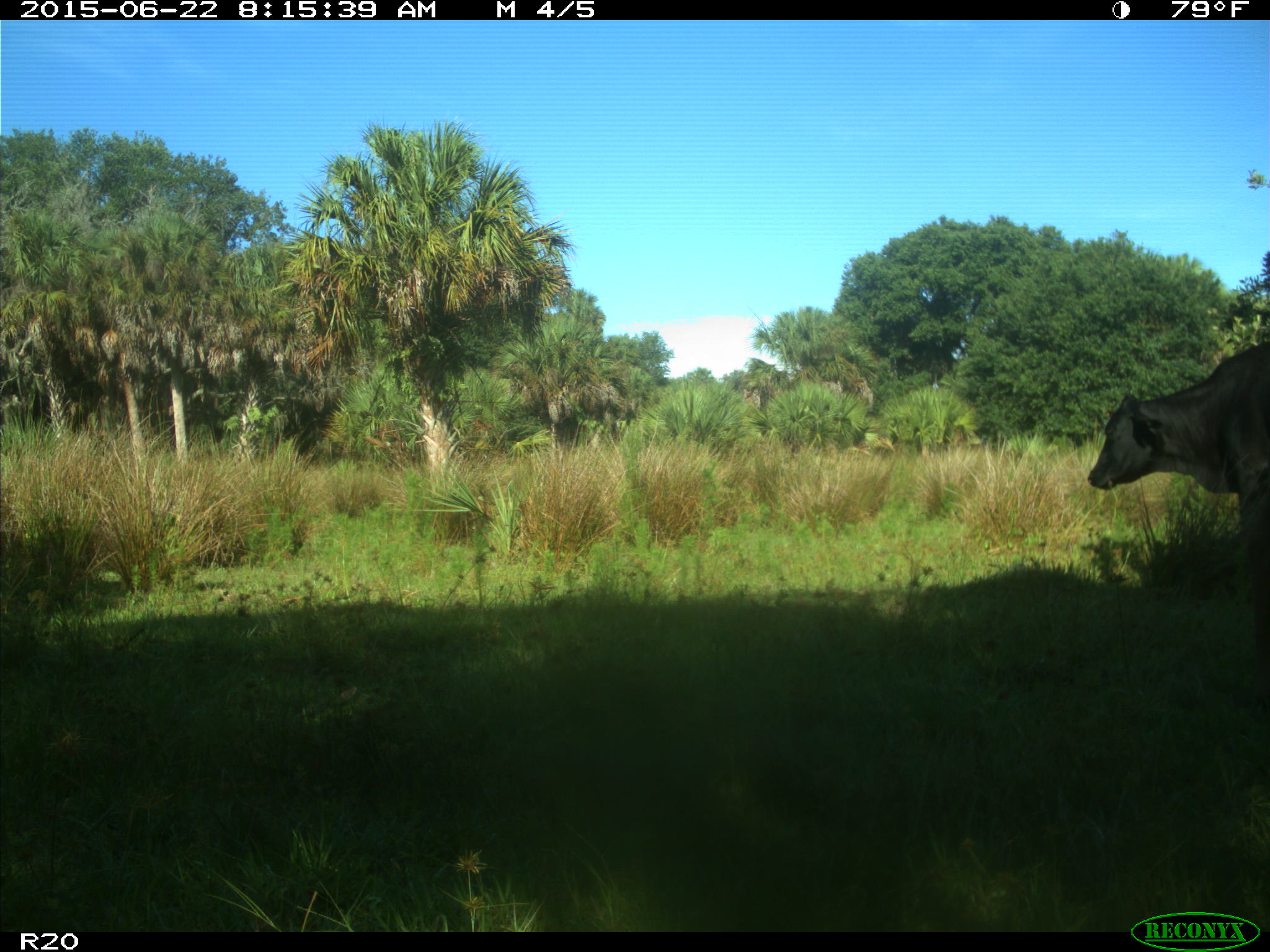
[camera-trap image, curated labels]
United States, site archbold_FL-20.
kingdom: Animalia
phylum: Chordata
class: Mammalia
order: Artiodactyla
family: Bovidae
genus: Bos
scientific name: Bos taurus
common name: domestic cow